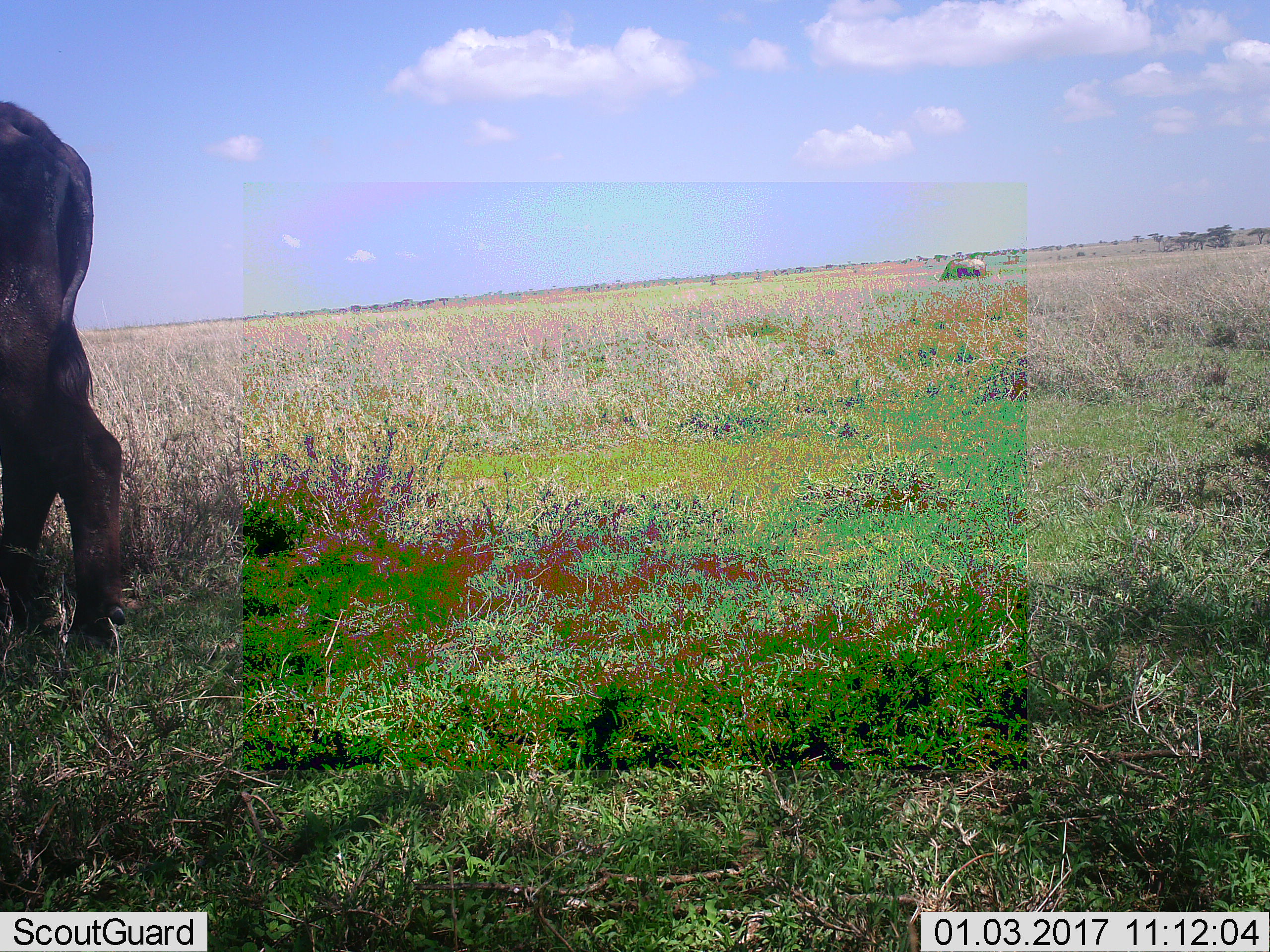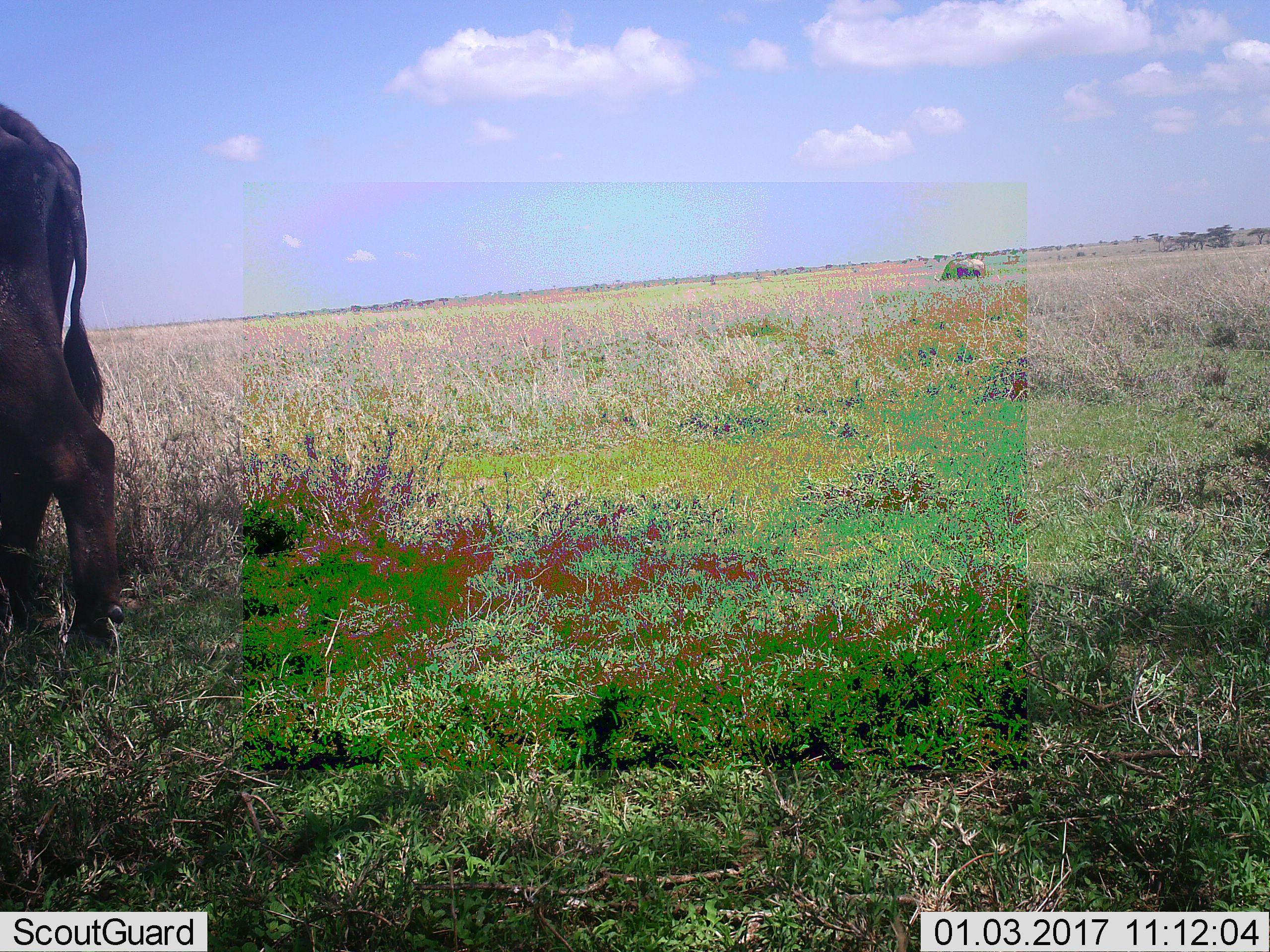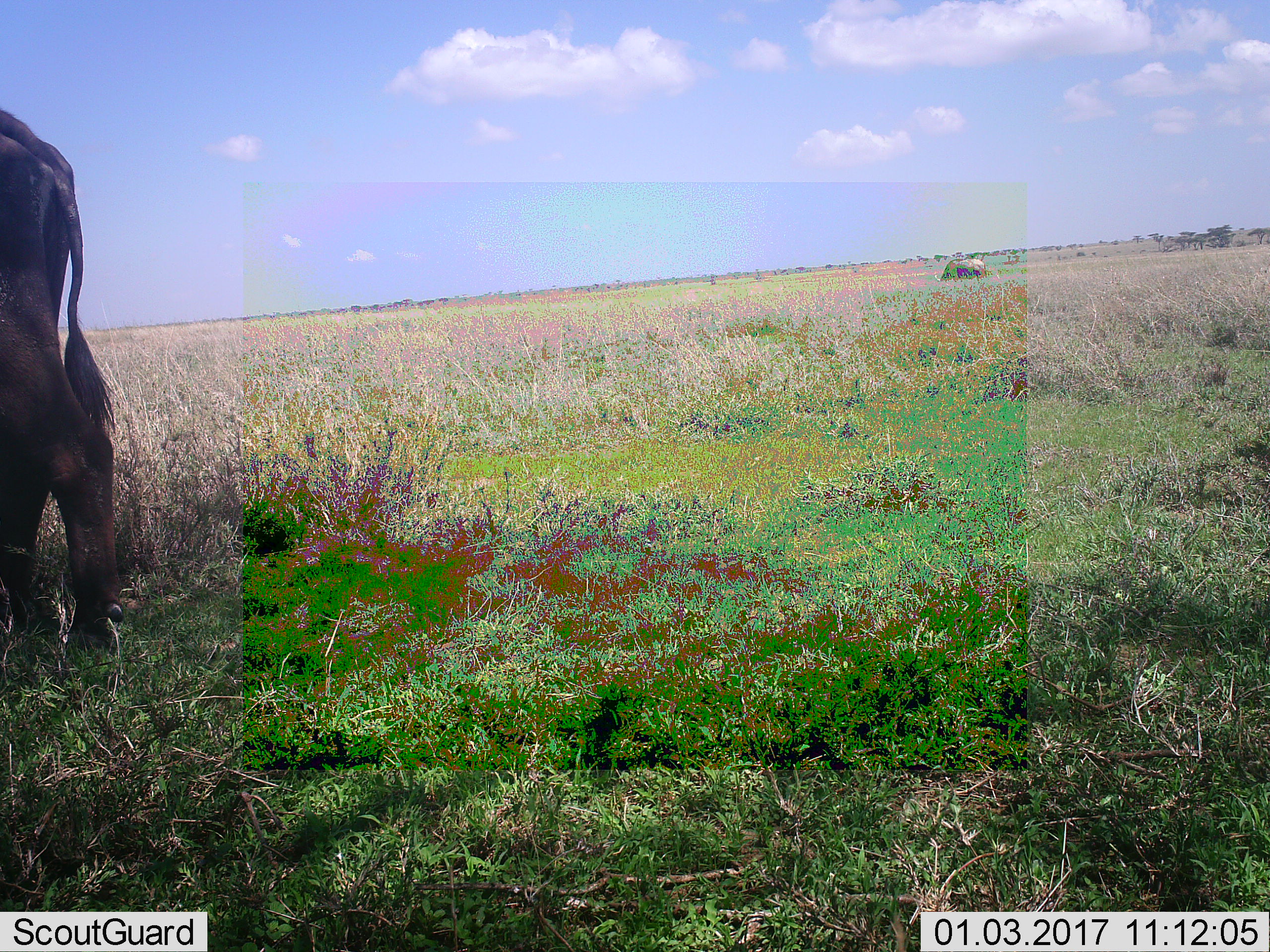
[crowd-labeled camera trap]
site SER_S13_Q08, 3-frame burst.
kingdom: Animalia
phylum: Chordata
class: Mammalia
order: Artiodactyla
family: Bovidae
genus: Syncerus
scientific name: Syncerus caffer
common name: african buffalo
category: buffalo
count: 2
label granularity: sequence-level